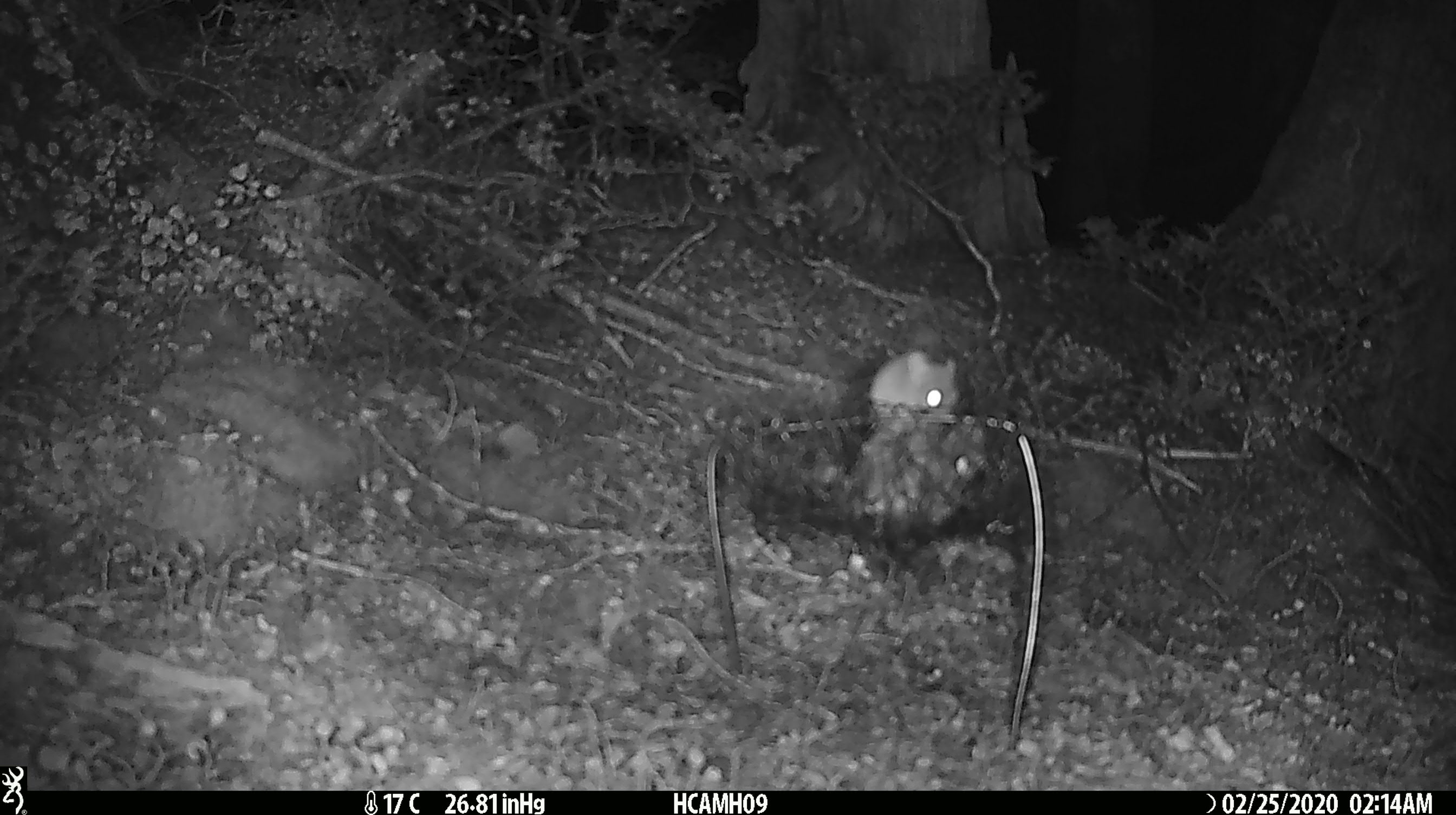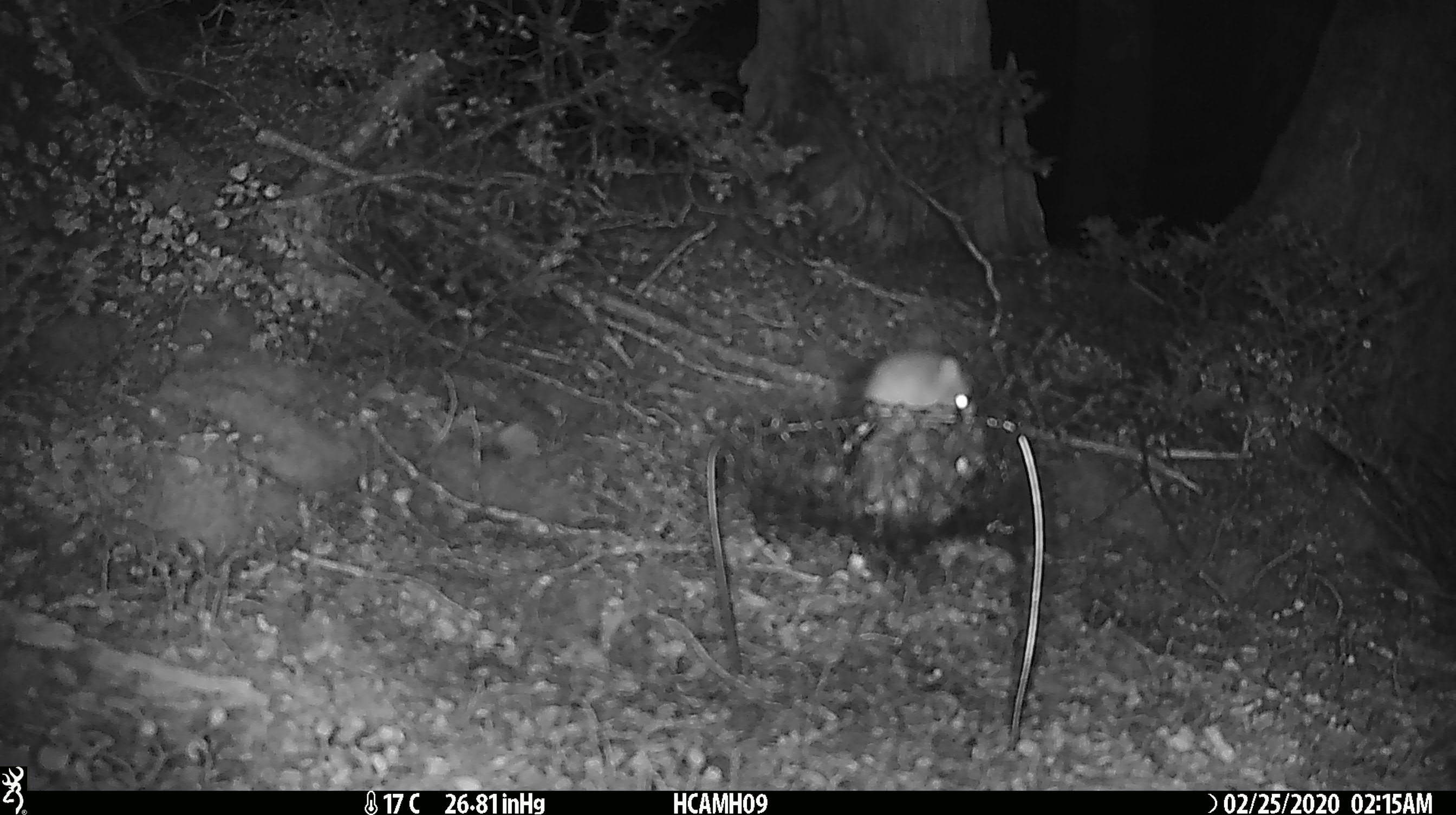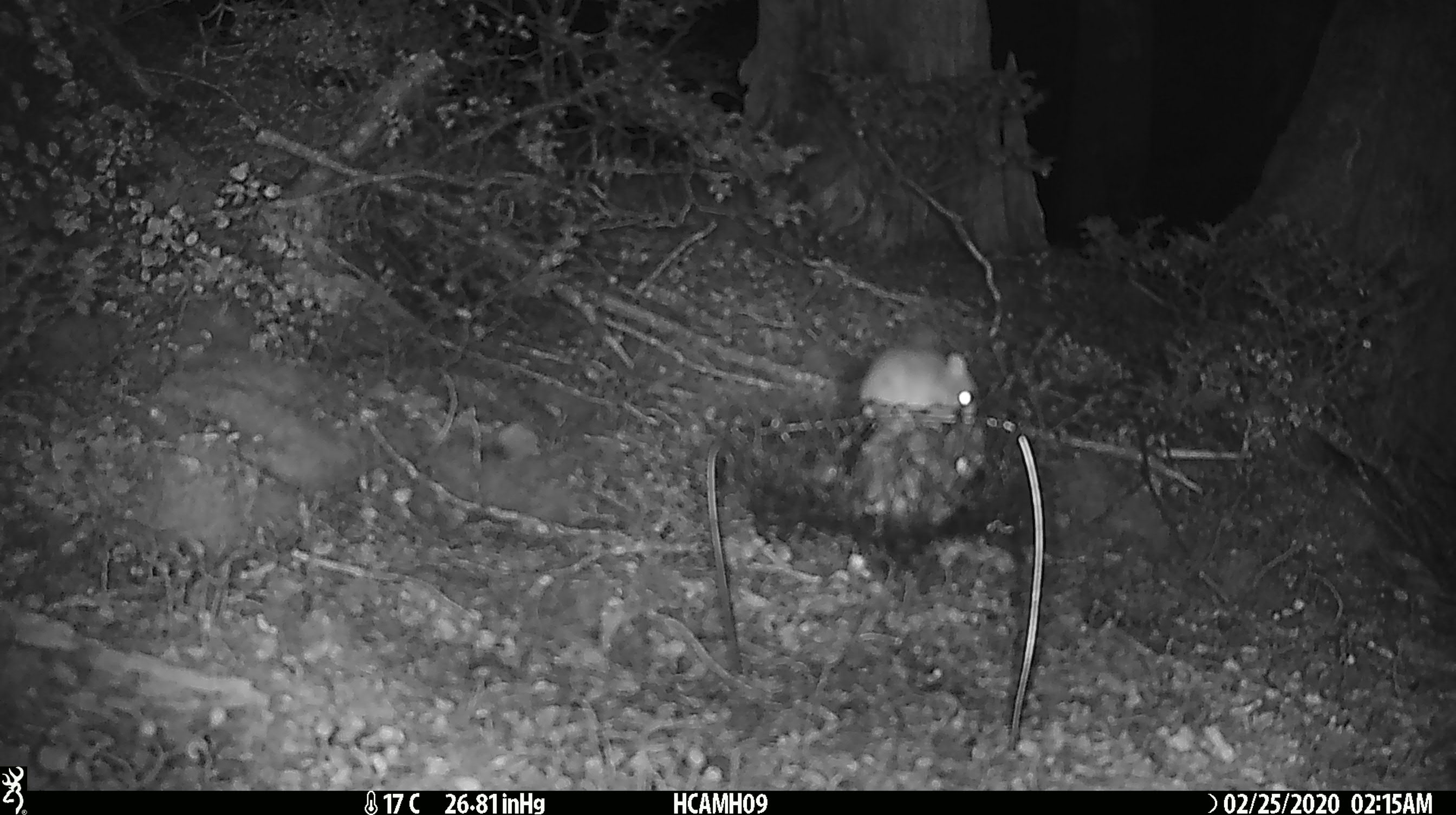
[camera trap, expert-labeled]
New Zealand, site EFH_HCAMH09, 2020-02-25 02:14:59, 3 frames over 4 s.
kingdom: Animalia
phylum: Chordata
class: Mammalia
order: Rodentia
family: Muridae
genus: Mus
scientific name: Mus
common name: mouse